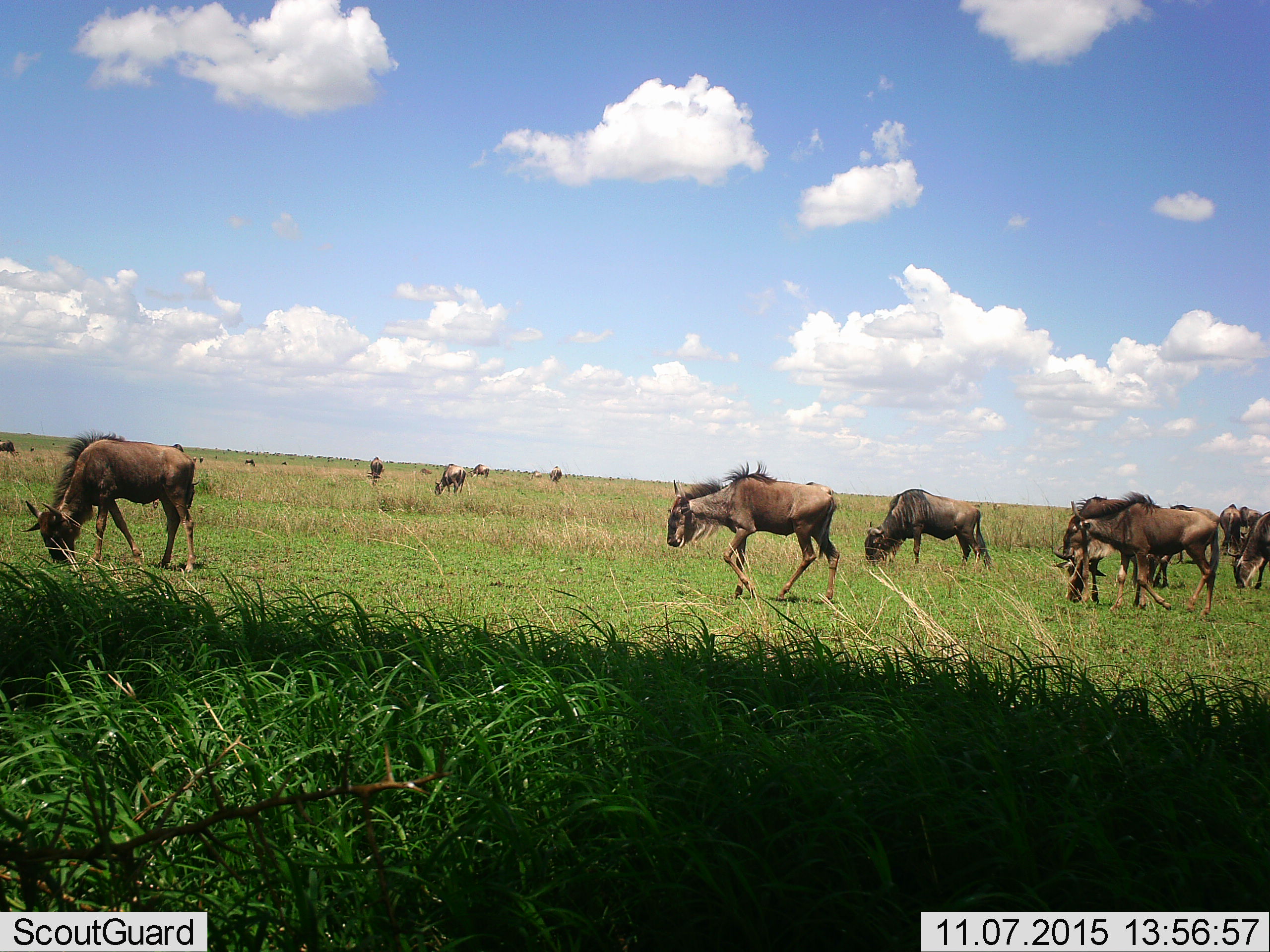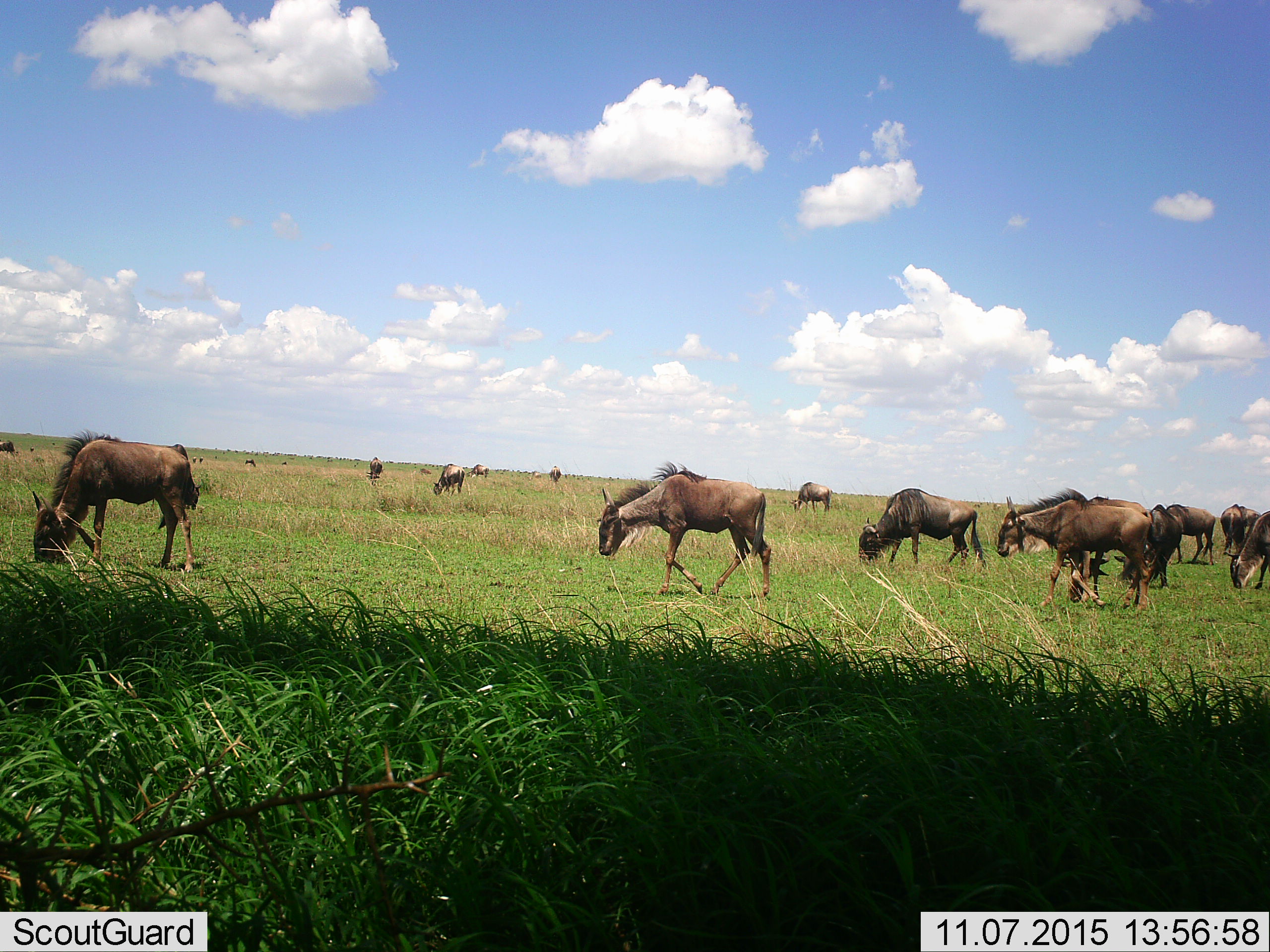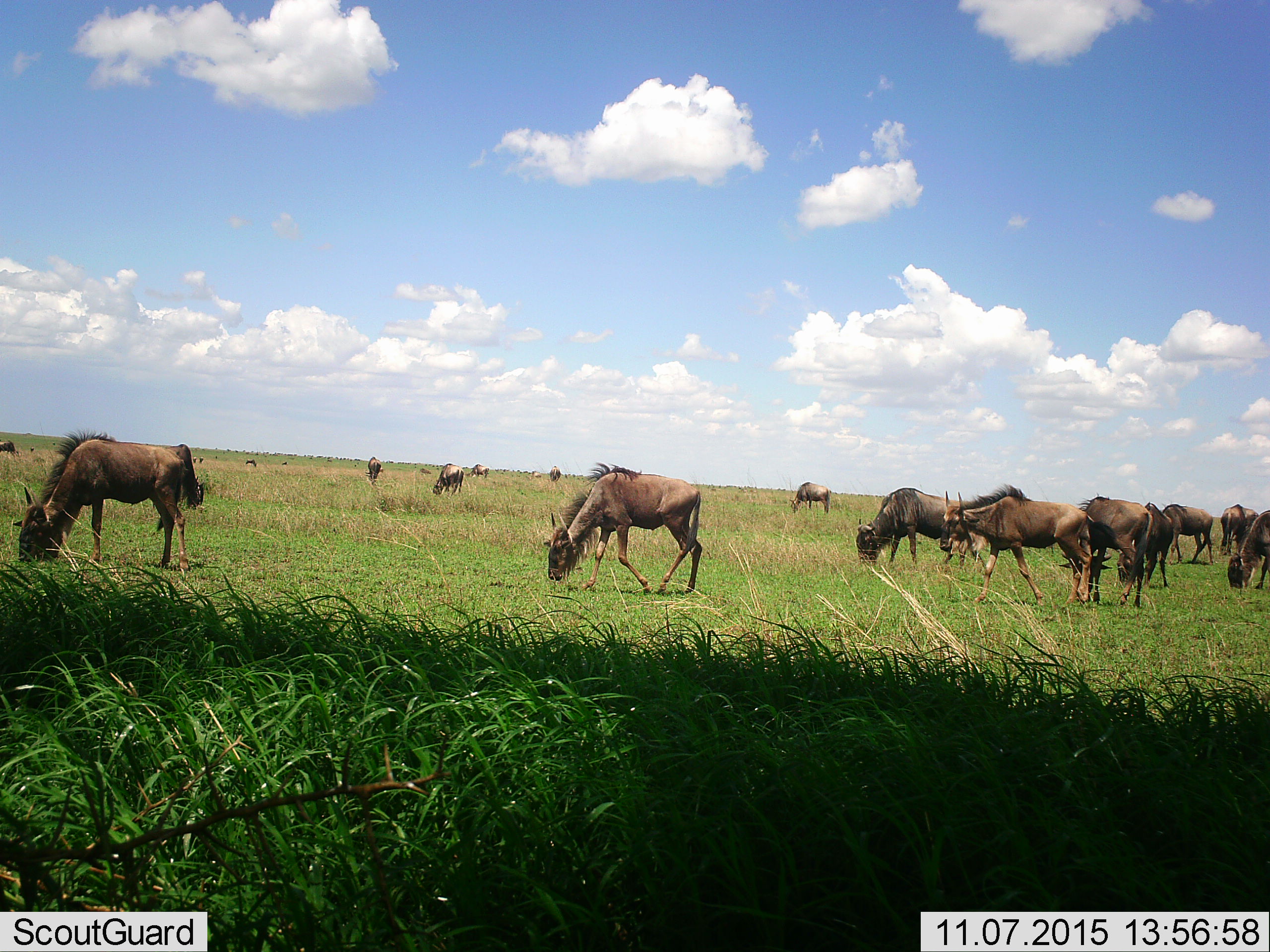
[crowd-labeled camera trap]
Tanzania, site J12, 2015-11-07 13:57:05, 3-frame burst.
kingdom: Animalia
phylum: Chordata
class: Mammalia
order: Artiodactyla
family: Bovidae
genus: Connochaetes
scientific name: Connochaetes taurinus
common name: blue wildebeest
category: wildebeest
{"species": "wildebeest (blue wildebeest) (Connochaetes taurinus)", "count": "11-50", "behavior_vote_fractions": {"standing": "22%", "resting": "0%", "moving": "89%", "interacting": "0%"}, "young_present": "11%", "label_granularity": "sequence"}